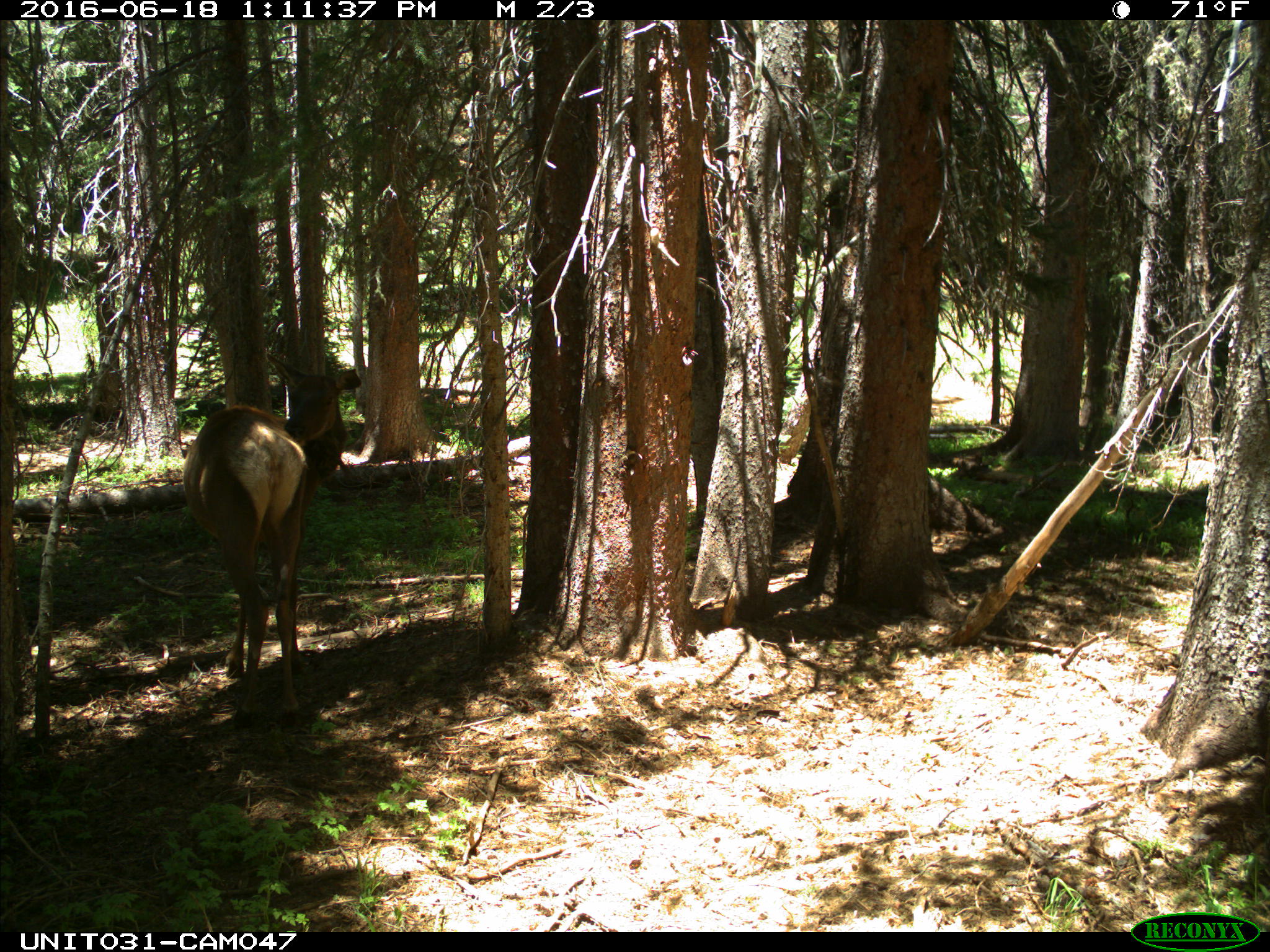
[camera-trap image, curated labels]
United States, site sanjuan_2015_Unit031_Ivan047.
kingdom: Animalia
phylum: Chordata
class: Mammalia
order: Artiodactyla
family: Cervidae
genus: Cervus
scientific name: Cervus elaphus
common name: red deer